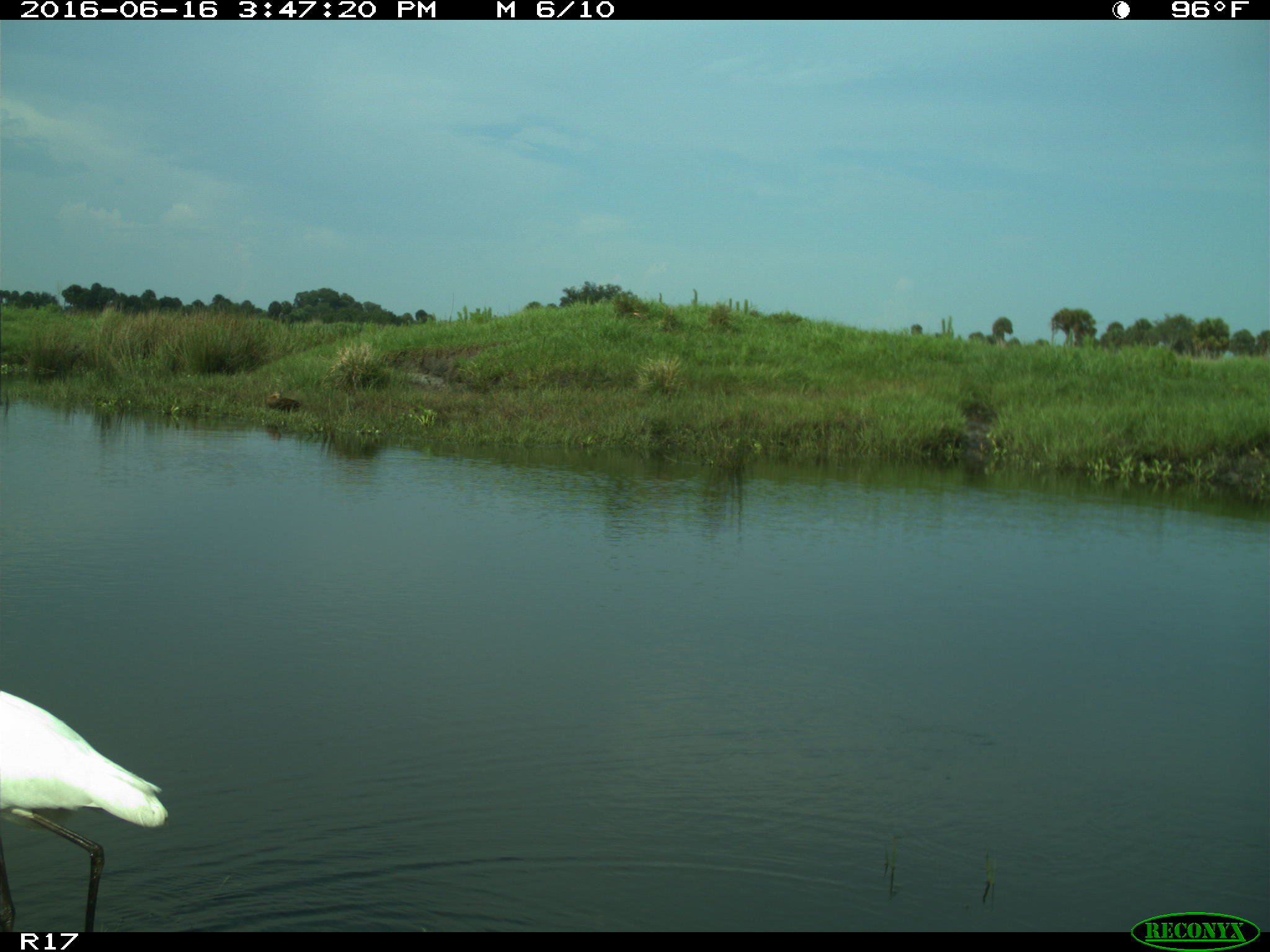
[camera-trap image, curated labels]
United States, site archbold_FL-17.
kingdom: Animalia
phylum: Chordata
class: Aves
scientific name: Aves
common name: birds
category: unidentified bird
Unidentified bird (birds) (Aves).